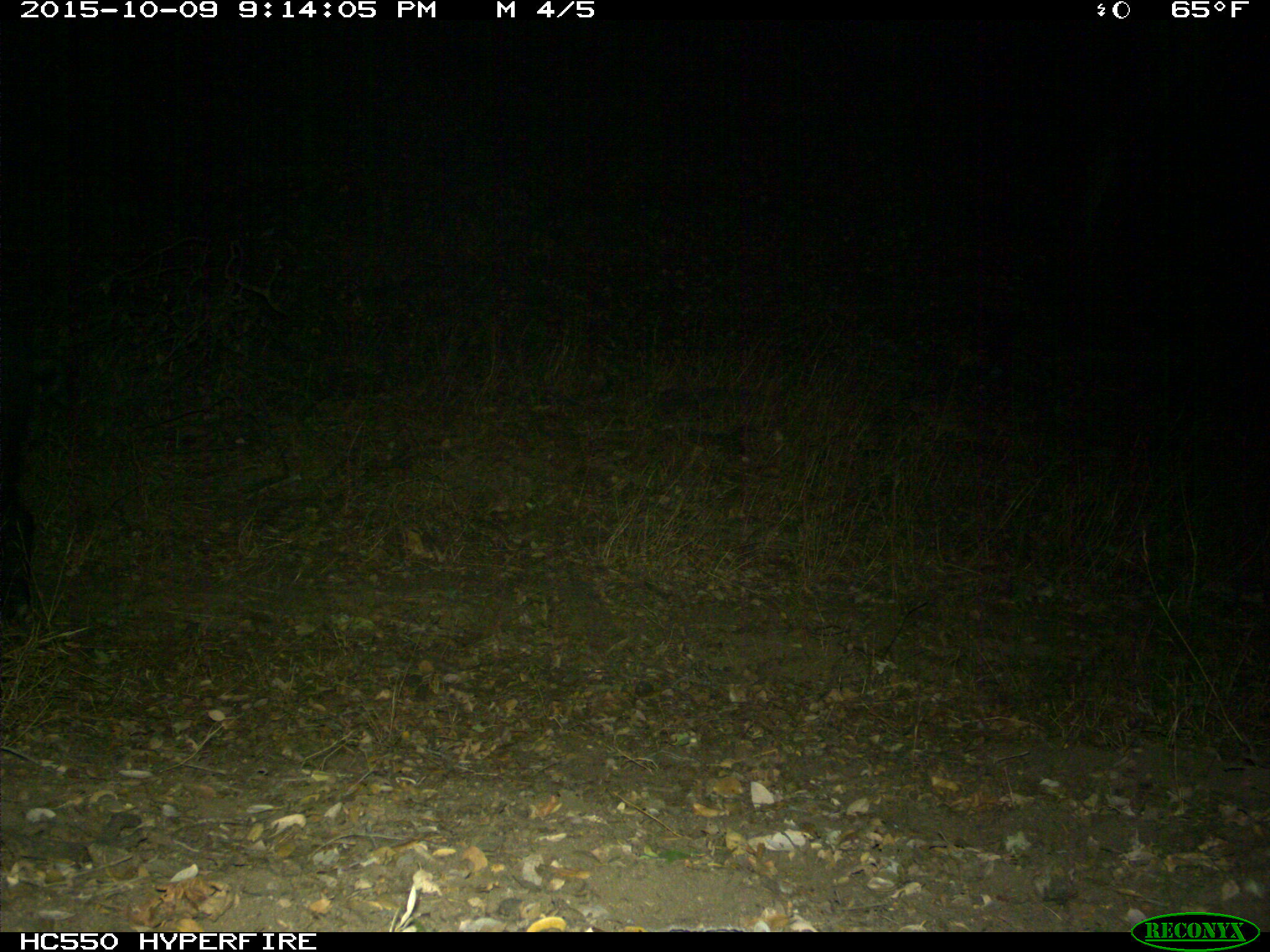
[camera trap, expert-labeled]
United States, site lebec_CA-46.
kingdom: Animalia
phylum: Chordata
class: Mammalia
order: Artiodactyla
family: Suidae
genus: Sus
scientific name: Sus scrofa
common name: wild boar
Sus scrofa (wild boar).